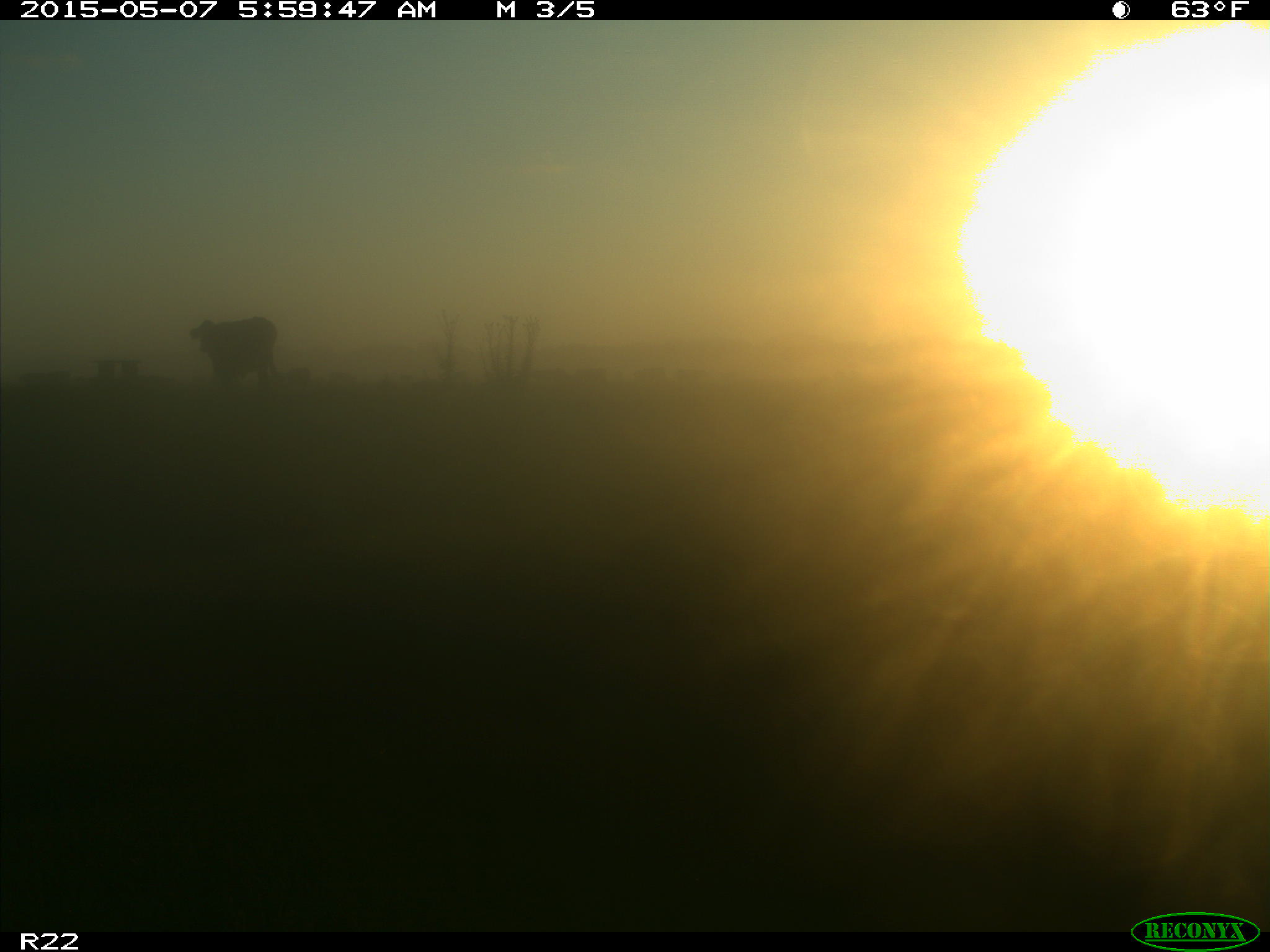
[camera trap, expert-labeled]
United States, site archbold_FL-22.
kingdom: Animalia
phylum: Chordata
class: Mammalia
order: Artiodactyla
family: Bovidae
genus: Bos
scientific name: Bos taurus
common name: domestic cow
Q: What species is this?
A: Bos taurus (domestic cow).